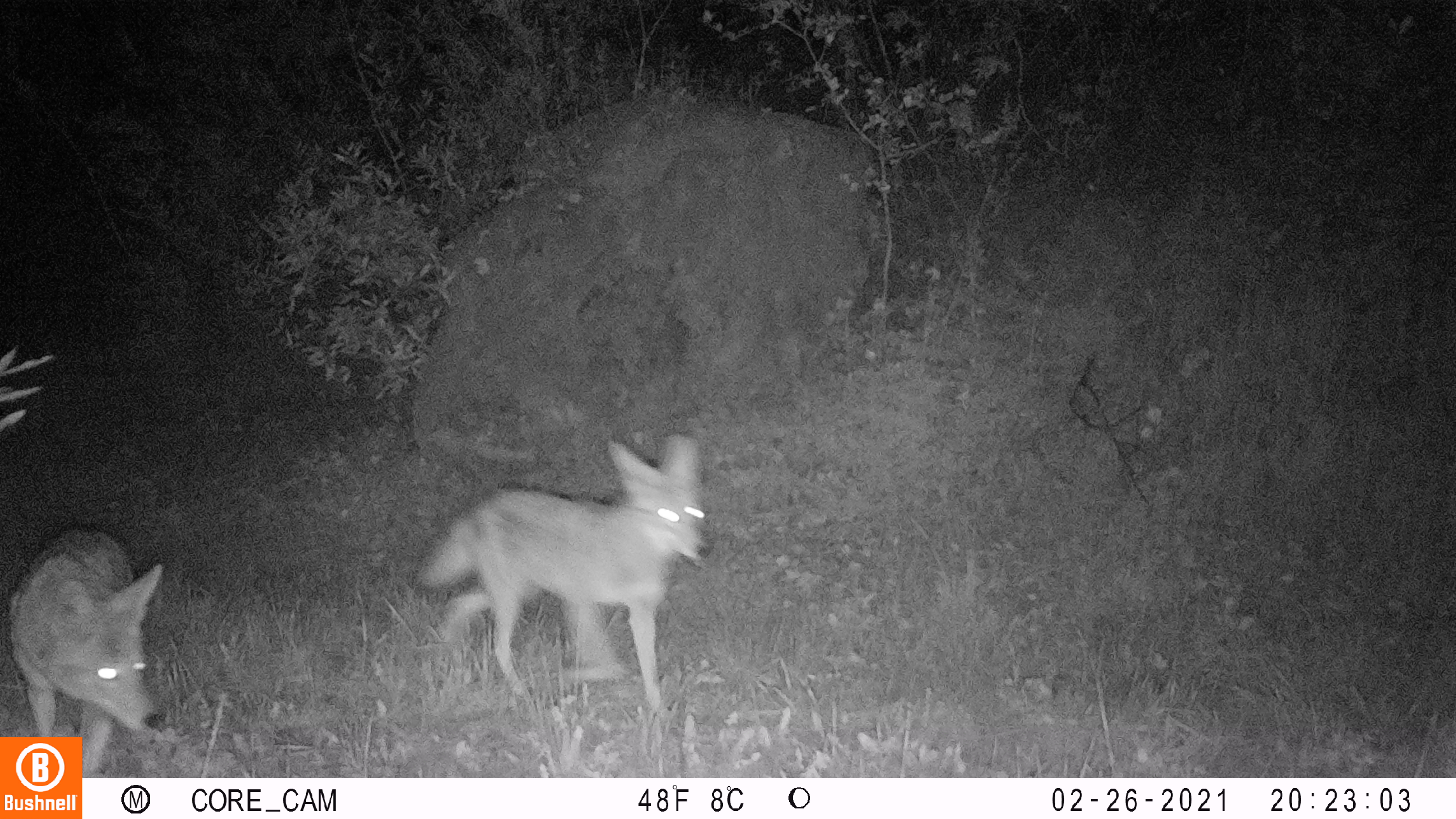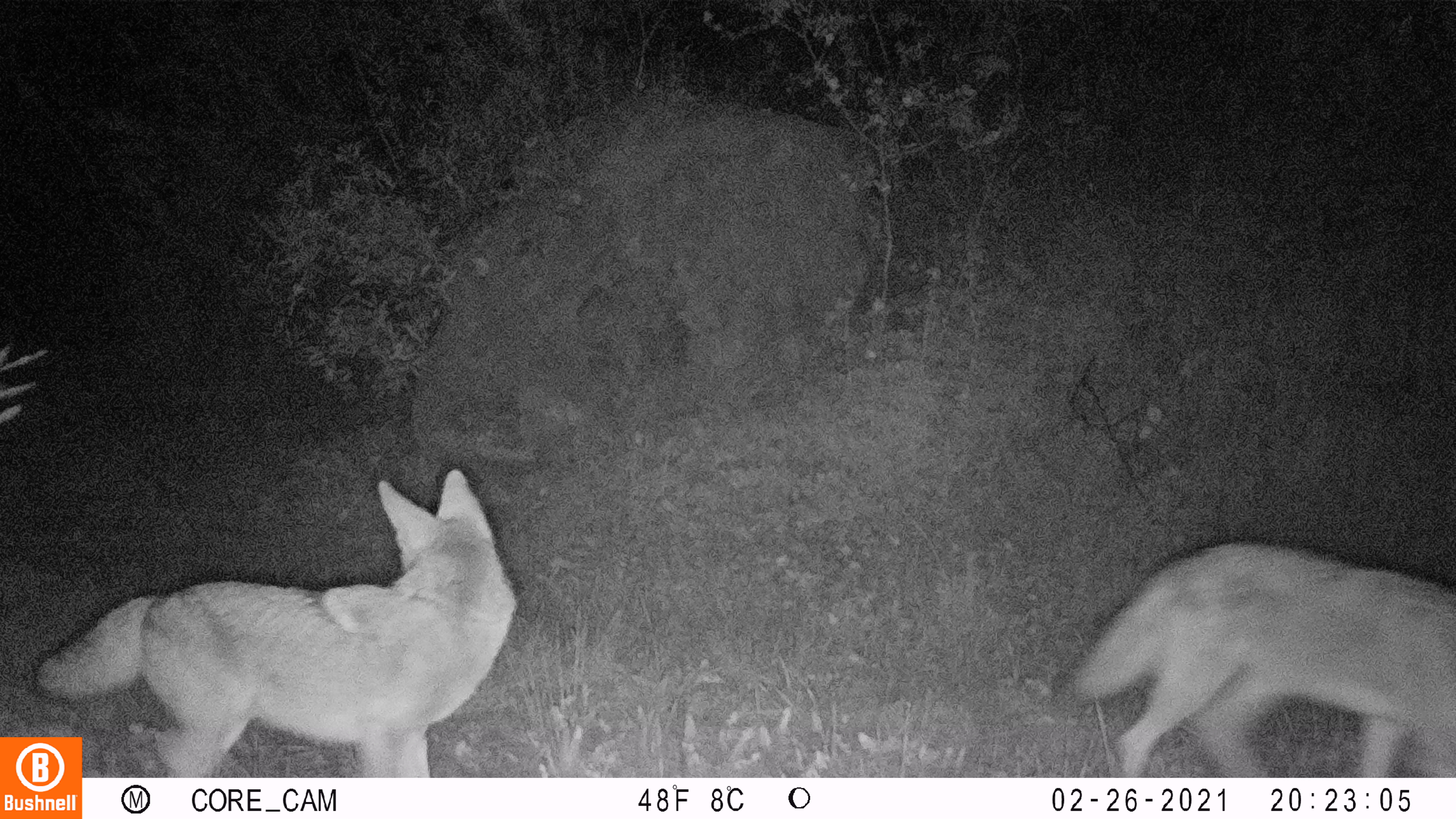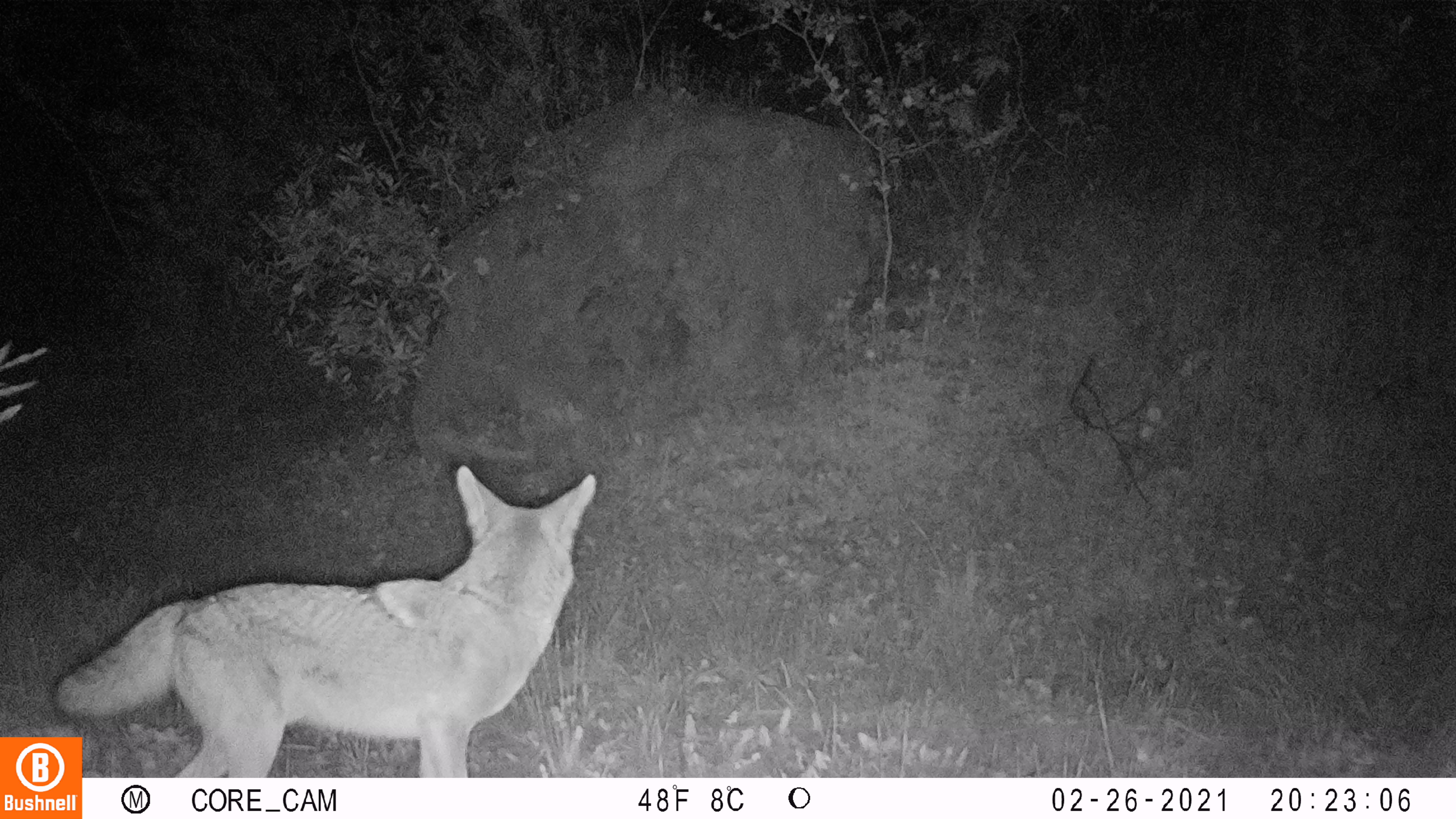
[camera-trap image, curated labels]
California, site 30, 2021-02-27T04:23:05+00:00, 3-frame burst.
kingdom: Animalia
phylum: Chordata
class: Mammalia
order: Carnivora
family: Canidae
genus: Canis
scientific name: Canis latrans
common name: coyote